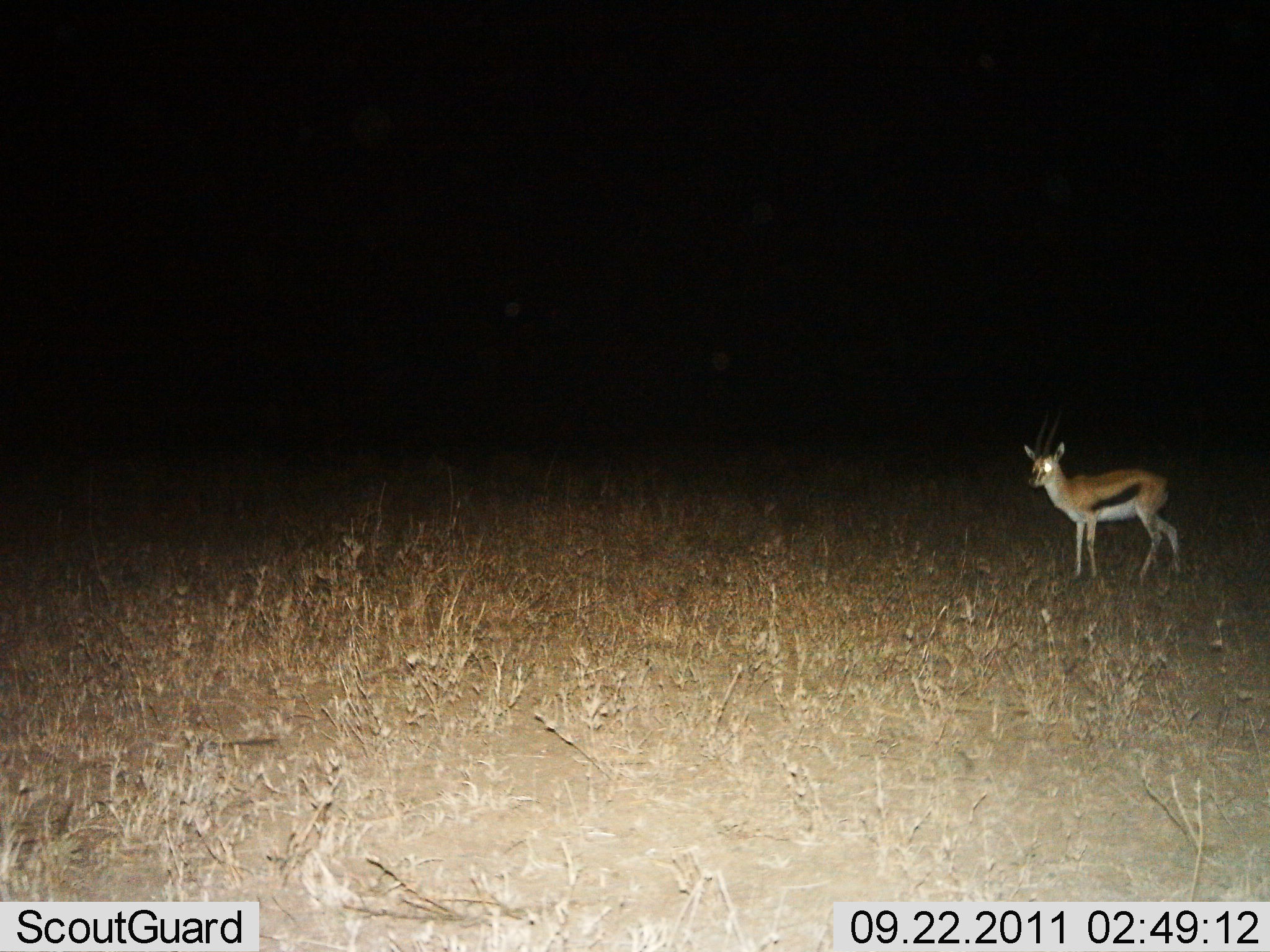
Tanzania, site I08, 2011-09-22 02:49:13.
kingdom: Animalia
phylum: Chordata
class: Mammalia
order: Artiodactyla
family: Bovidae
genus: Eudorcas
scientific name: Eudorcas thomsonii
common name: thomson's gazelle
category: gazellethomsons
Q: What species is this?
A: Gazellethomsons (thomson's gazelle) (Eudorcas thomsonii).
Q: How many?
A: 1.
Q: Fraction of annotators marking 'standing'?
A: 100%.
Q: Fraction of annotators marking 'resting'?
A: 0%.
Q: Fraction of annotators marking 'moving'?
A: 0%.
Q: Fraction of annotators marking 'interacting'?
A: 0%.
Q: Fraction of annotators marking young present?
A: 0%.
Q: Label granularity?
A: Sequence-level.